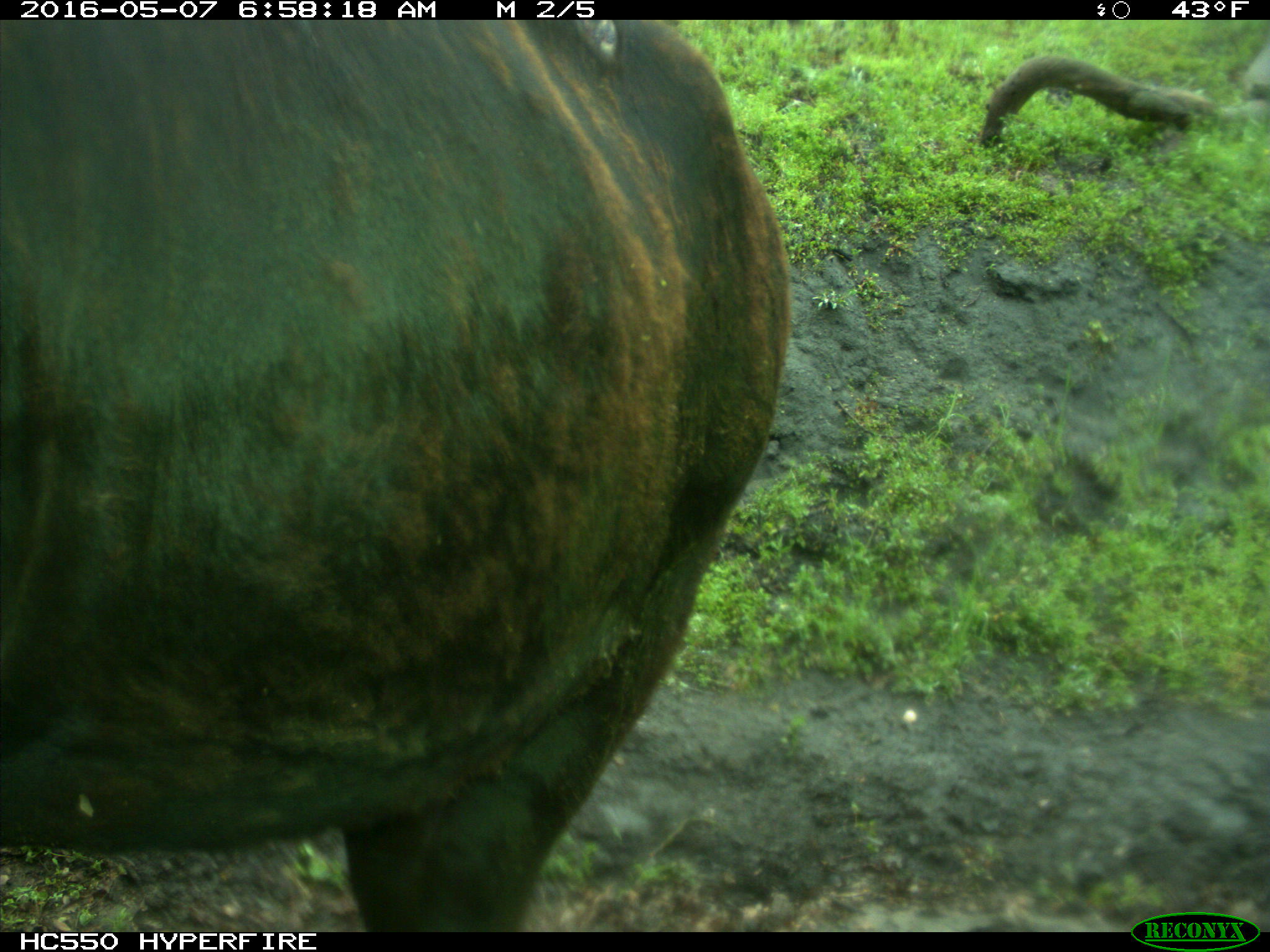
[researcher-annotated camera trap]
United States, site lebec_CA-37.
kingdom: Animalia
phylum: Chordata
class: Mammalia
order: Artiodactyla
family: Bovidae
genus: Bos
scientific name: Bos taurus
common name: domestic cow